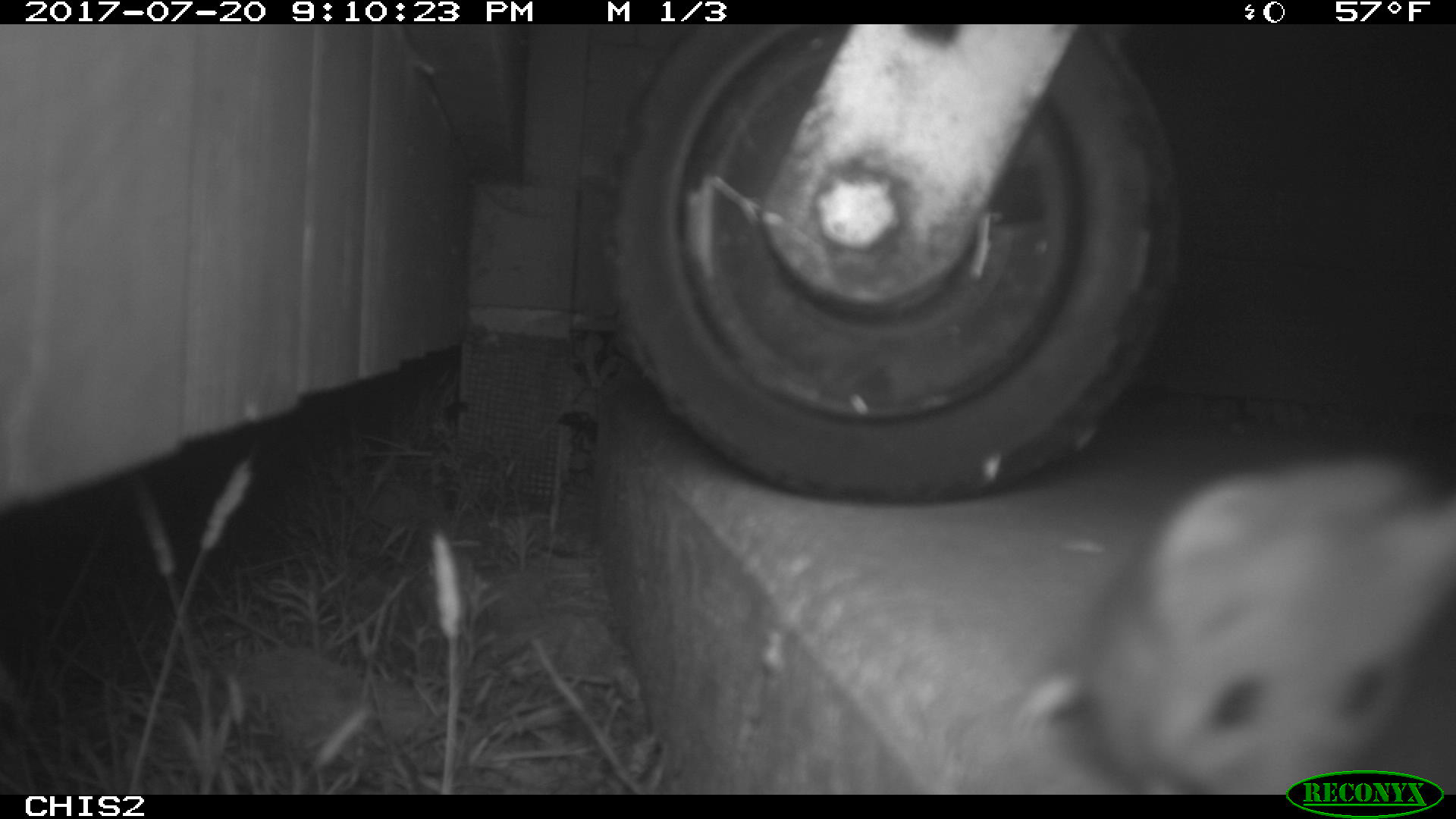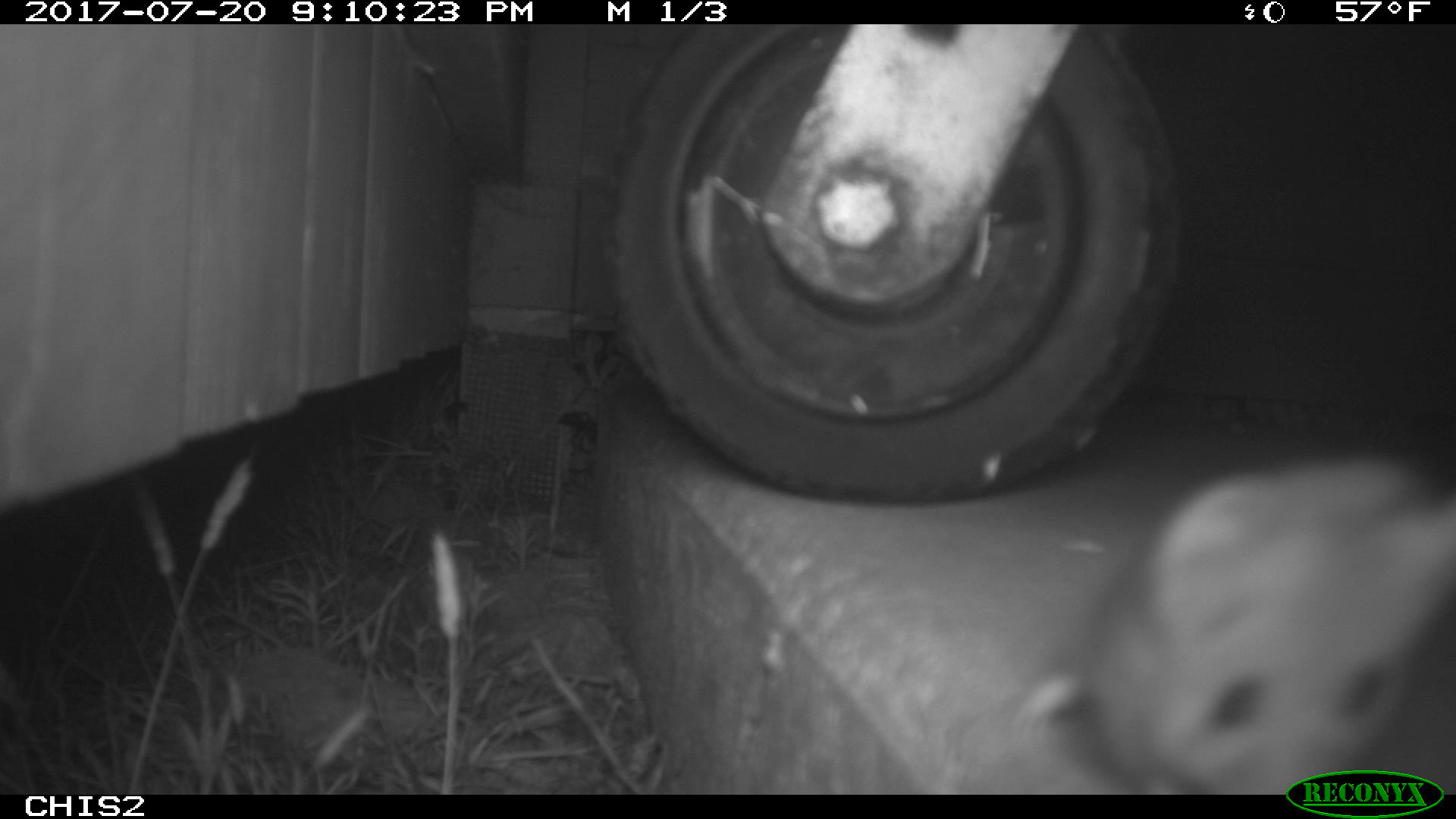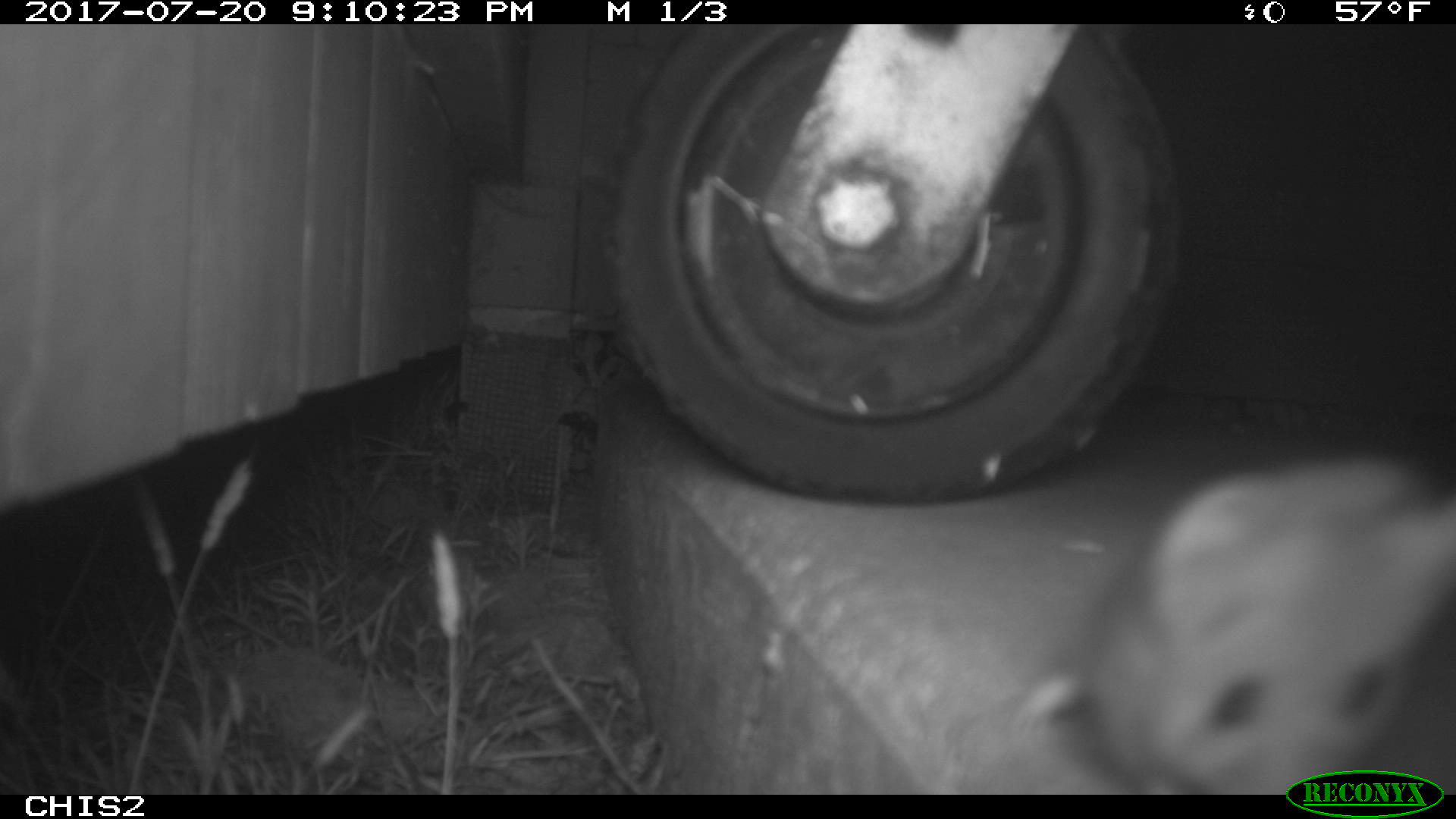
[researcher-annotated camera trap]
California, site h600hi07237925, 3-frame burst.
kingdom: Animalia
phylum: Chordata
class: Mammalia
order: Rodentia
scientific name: Rodentia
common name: rodent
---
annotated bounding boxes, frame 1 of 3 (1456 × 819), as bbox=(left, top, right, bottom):
rodent: bbox=(1014, 443, 1455, 793)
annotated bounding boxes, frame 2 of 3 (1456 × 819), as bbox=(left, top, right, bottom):
rodent: bbox=(1016, 459, 1455, 794)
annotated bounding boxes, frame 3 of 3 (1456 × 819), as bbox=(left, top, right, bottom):
rodent: bbox=(1023, 453, 1455, 793)